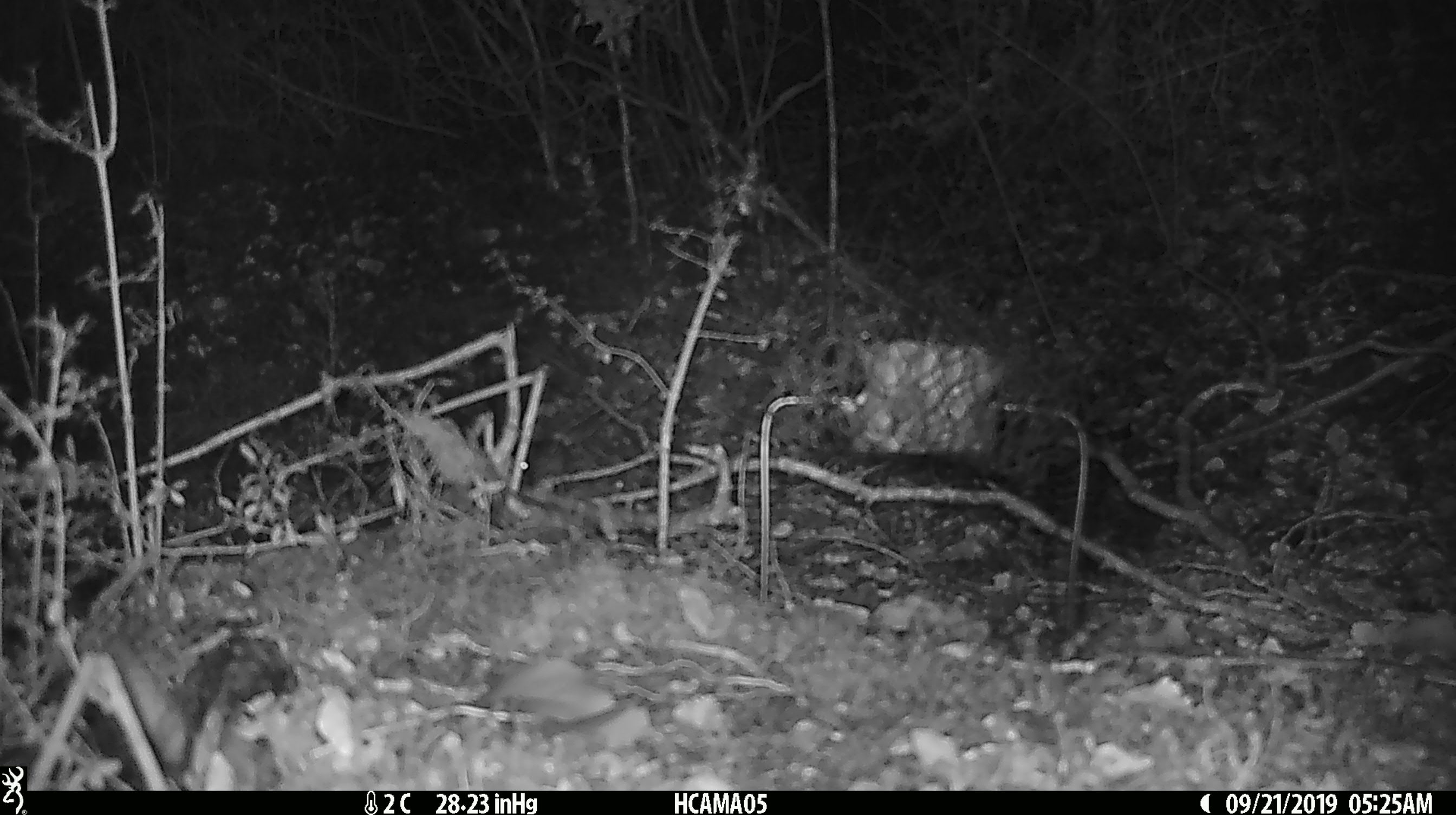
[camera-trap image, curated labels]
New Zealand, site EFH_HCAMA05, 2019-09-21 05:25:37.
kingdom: Animalia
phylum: Chordata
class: Mammalia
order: Rodentia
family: Muridae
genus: Mus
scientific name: Mus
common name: mouse